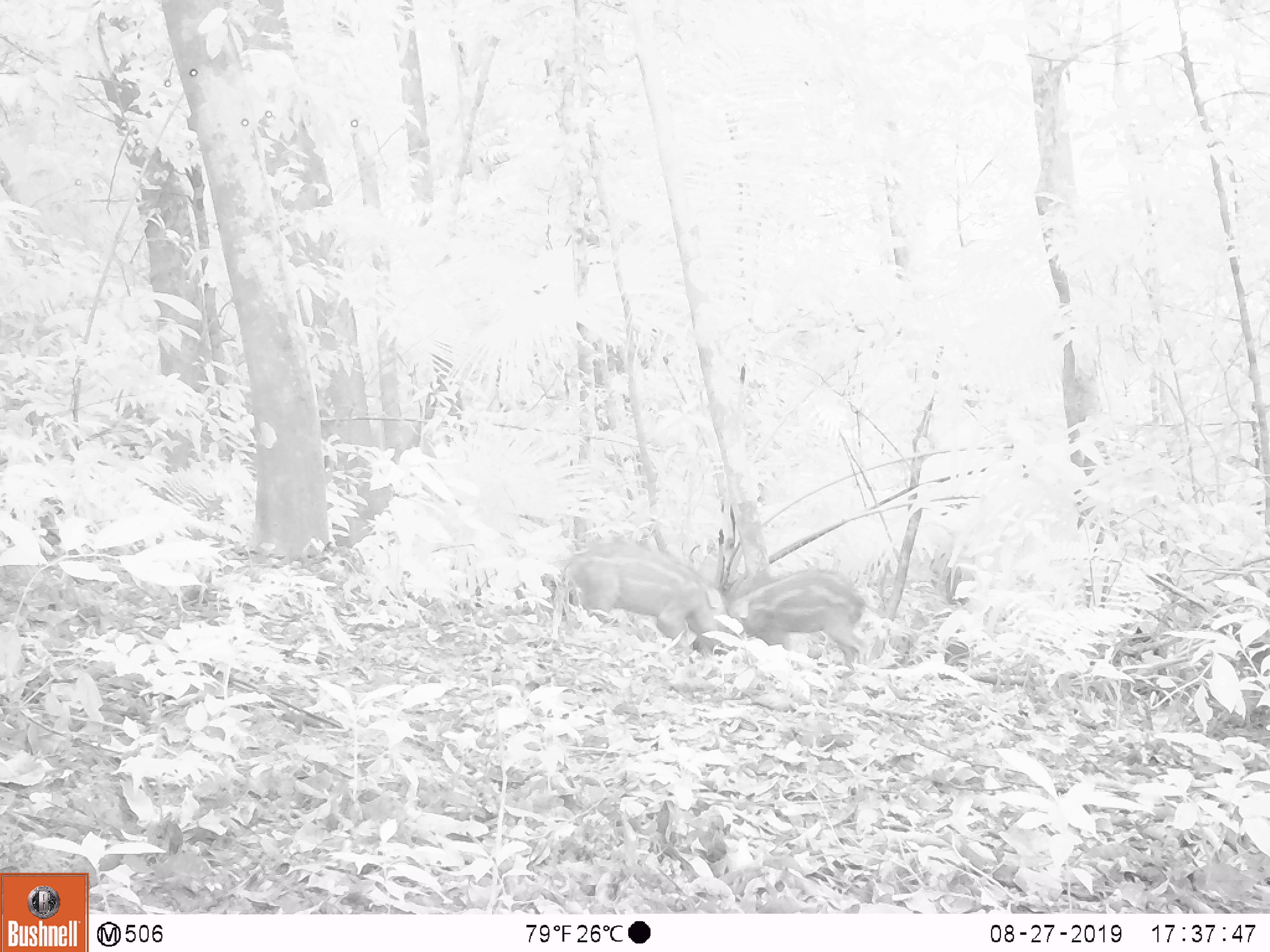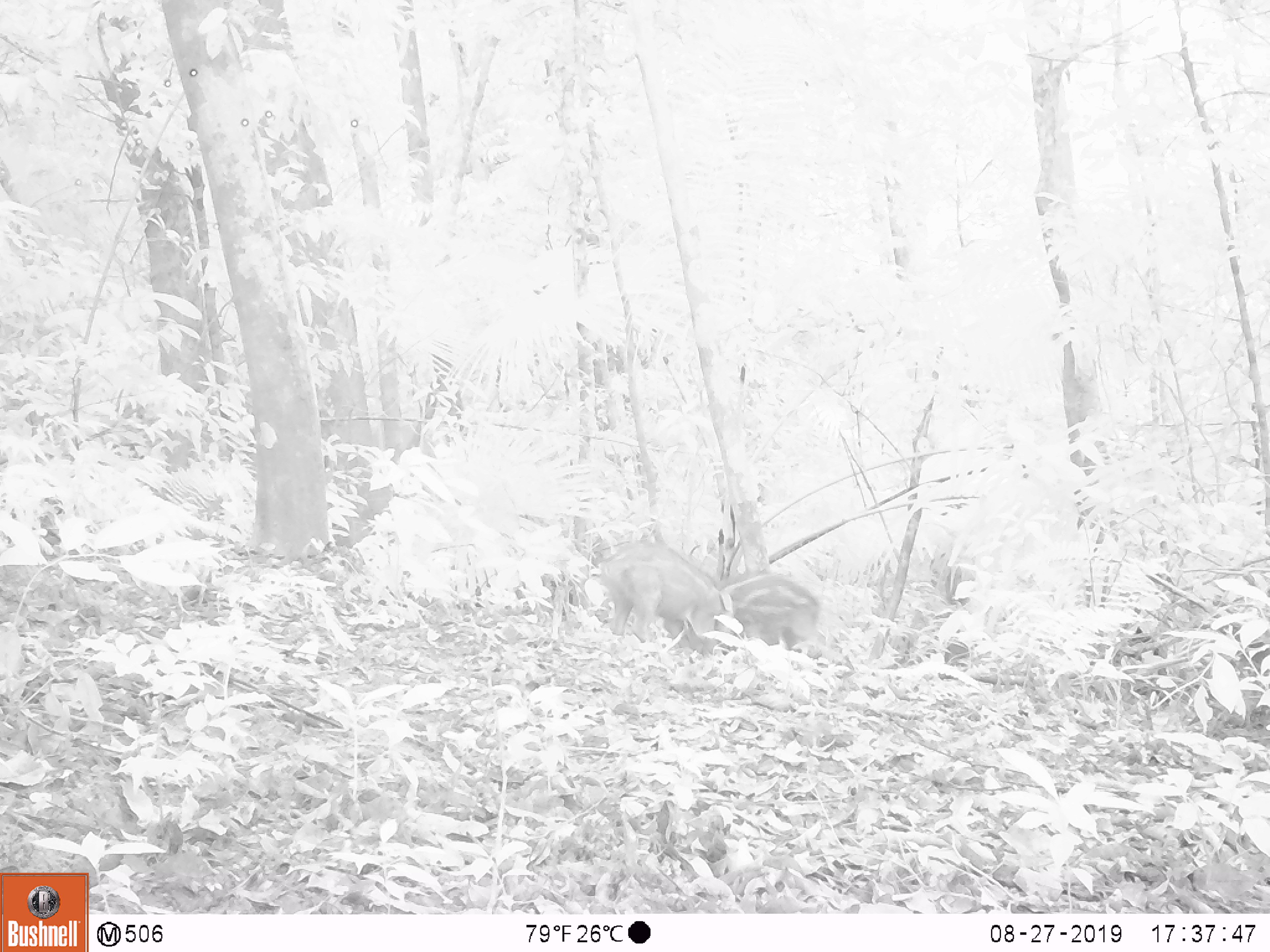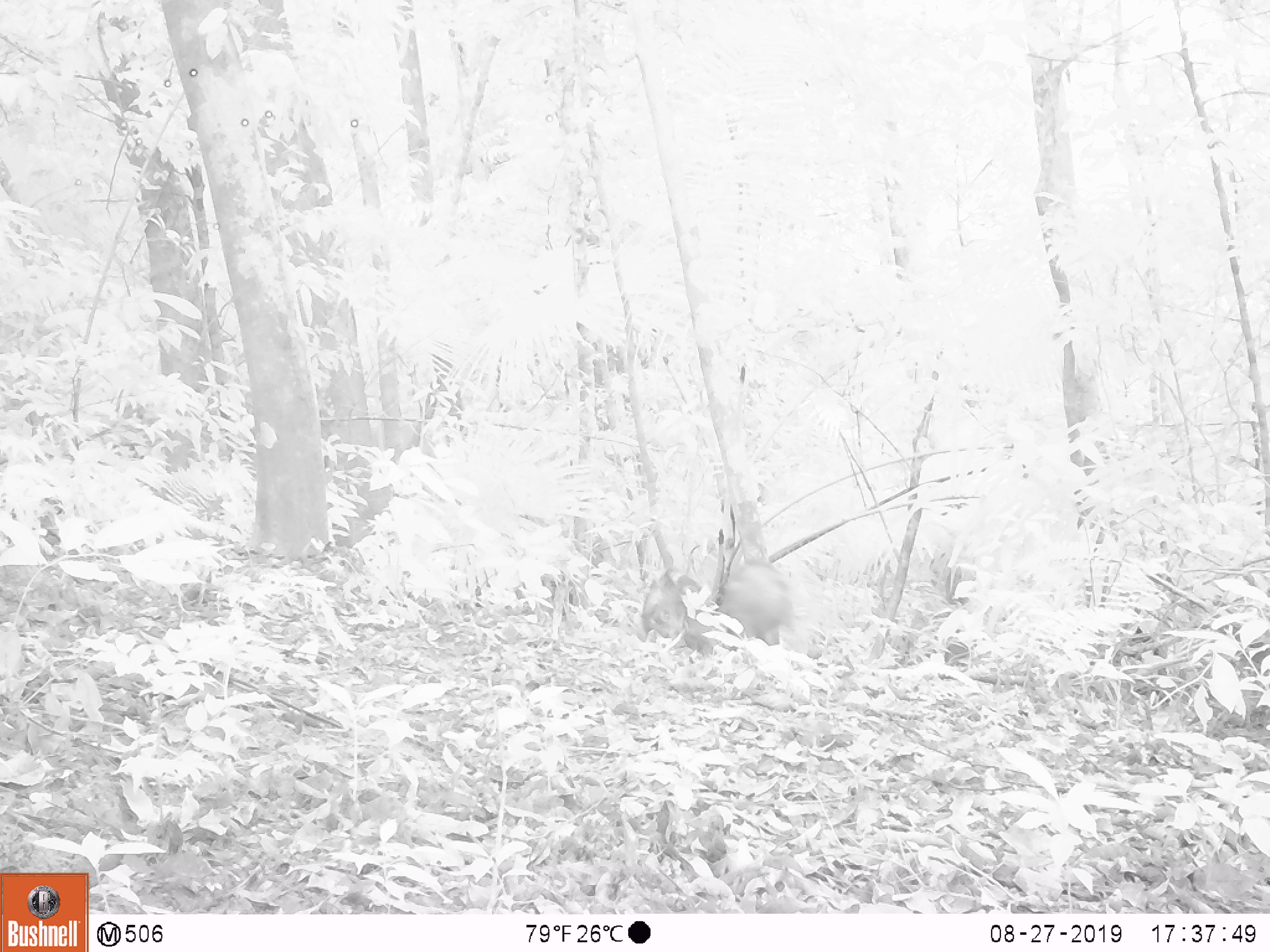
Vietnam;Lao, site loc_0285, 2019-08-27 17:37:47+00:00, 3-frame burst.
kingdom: Animalia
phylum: Chordata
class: Mammalia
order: Artiodactyla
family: Suidae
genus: Sus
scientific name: Sus scrofa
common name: eurasian wild pig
Eurasian wild pig (Sus scrofa). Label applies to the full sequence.